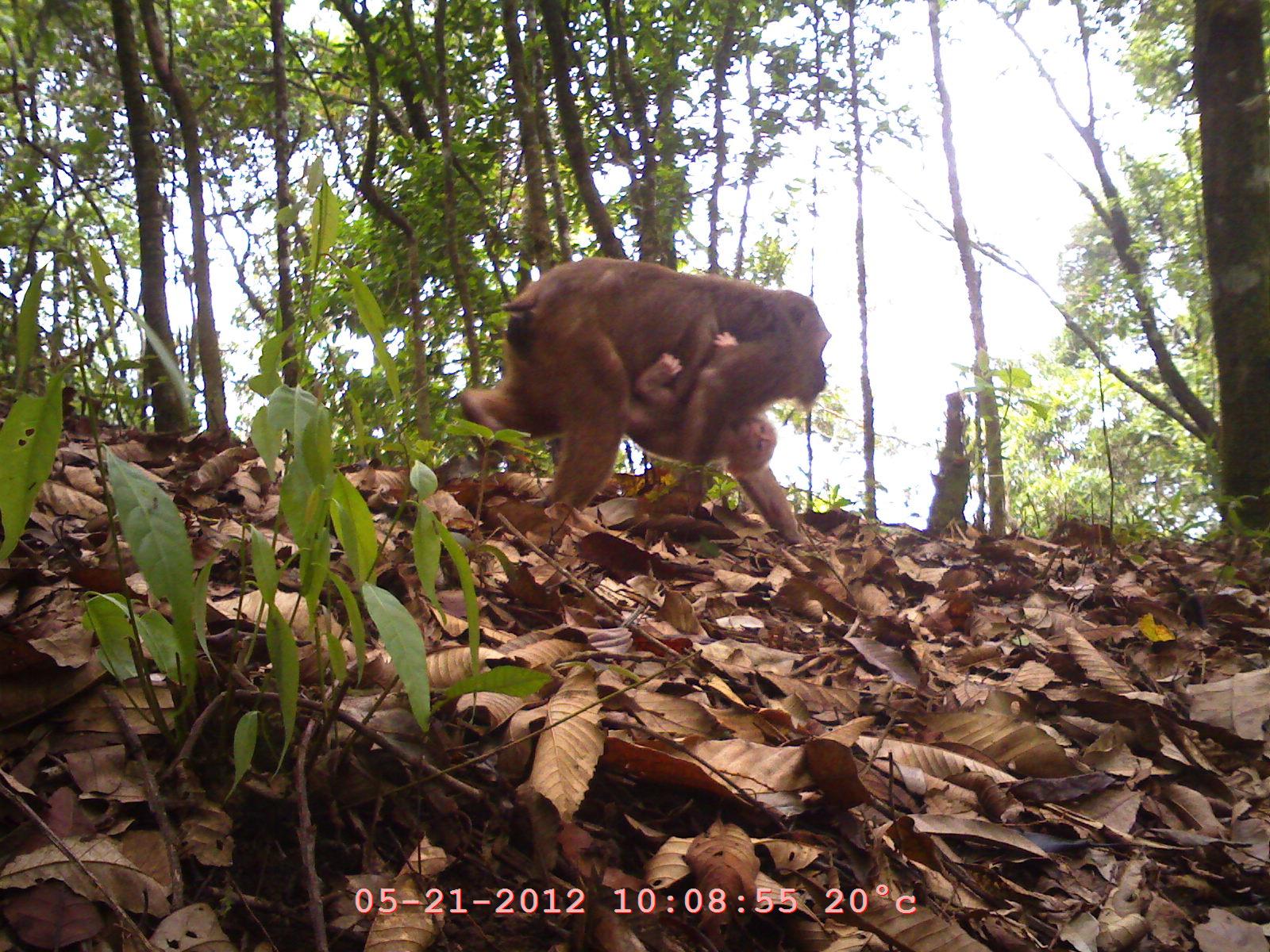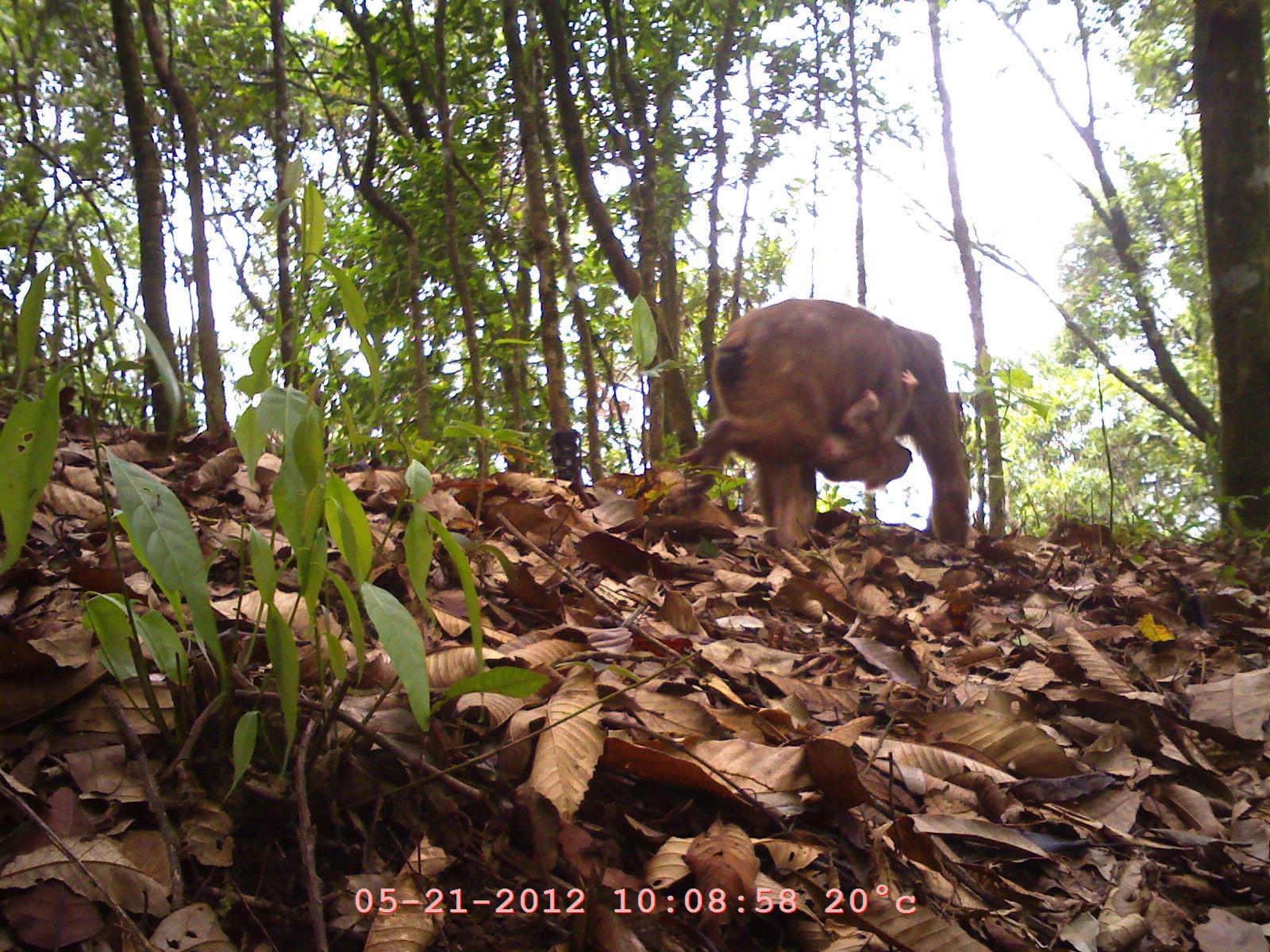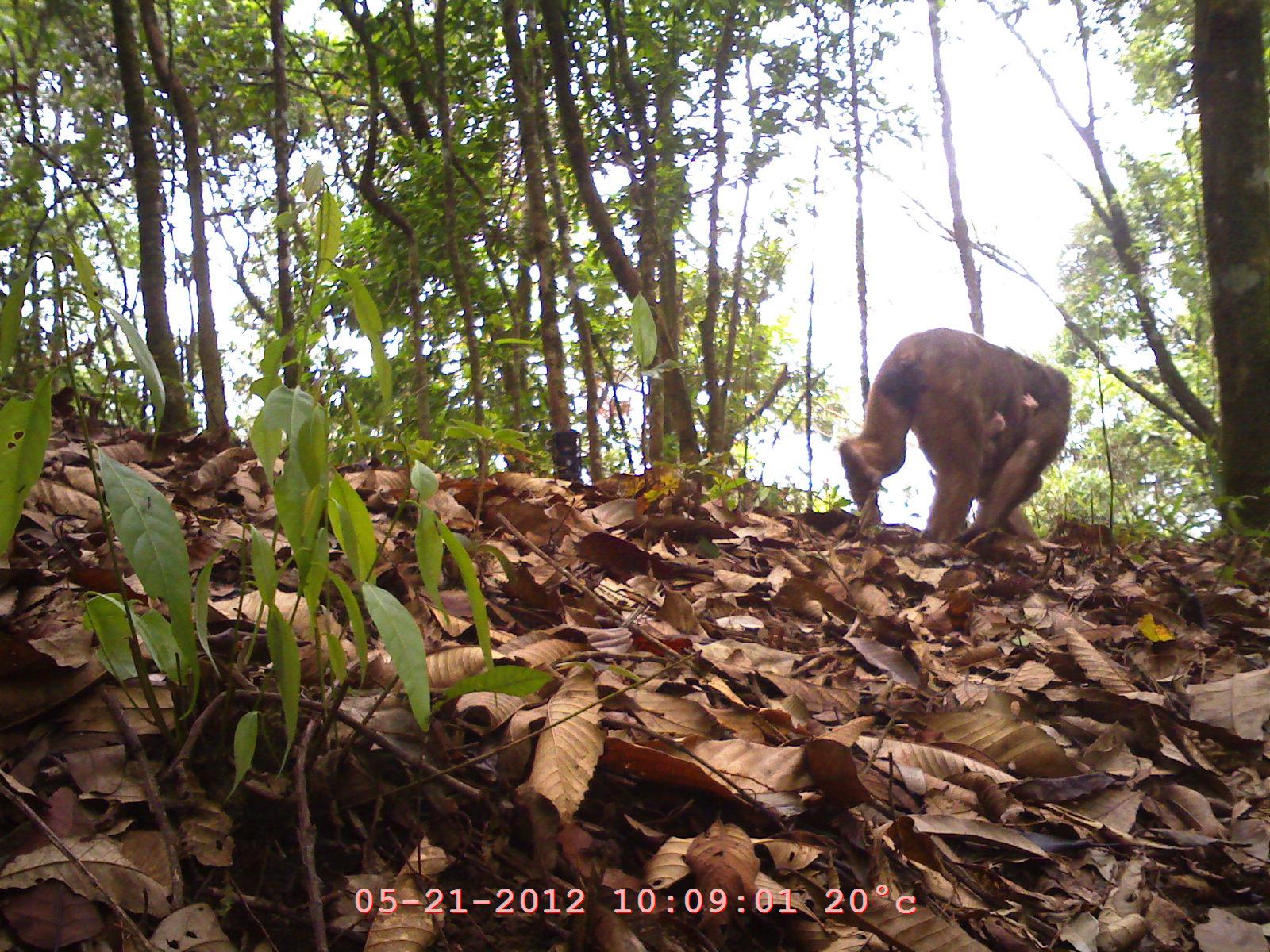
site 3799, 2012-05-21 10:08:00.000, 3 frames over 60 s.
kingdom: Animalia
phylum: Chordata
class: Mammalia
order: Primates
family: Cercopithecidae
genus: Macaca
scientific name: Macaca arctoides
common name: stump-tailed macaque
Macaca arctoides (stump-tailed macaque), count 2.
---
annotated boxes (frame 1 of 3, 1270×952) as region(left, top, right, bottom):
macaca arctoides: region(458, 257, 831, 546); region(622, 331, 779, 478)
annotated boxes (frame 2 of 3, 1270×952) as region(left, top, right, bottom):
macaca arctoides: region(655, 296, 972, 555); region(814, 369, 922, 492)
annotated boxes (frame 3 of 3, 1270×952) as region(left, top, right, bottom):
macaca arctoides: region(838, 325, 1074, 557); region(957, 390, 1043, 511)